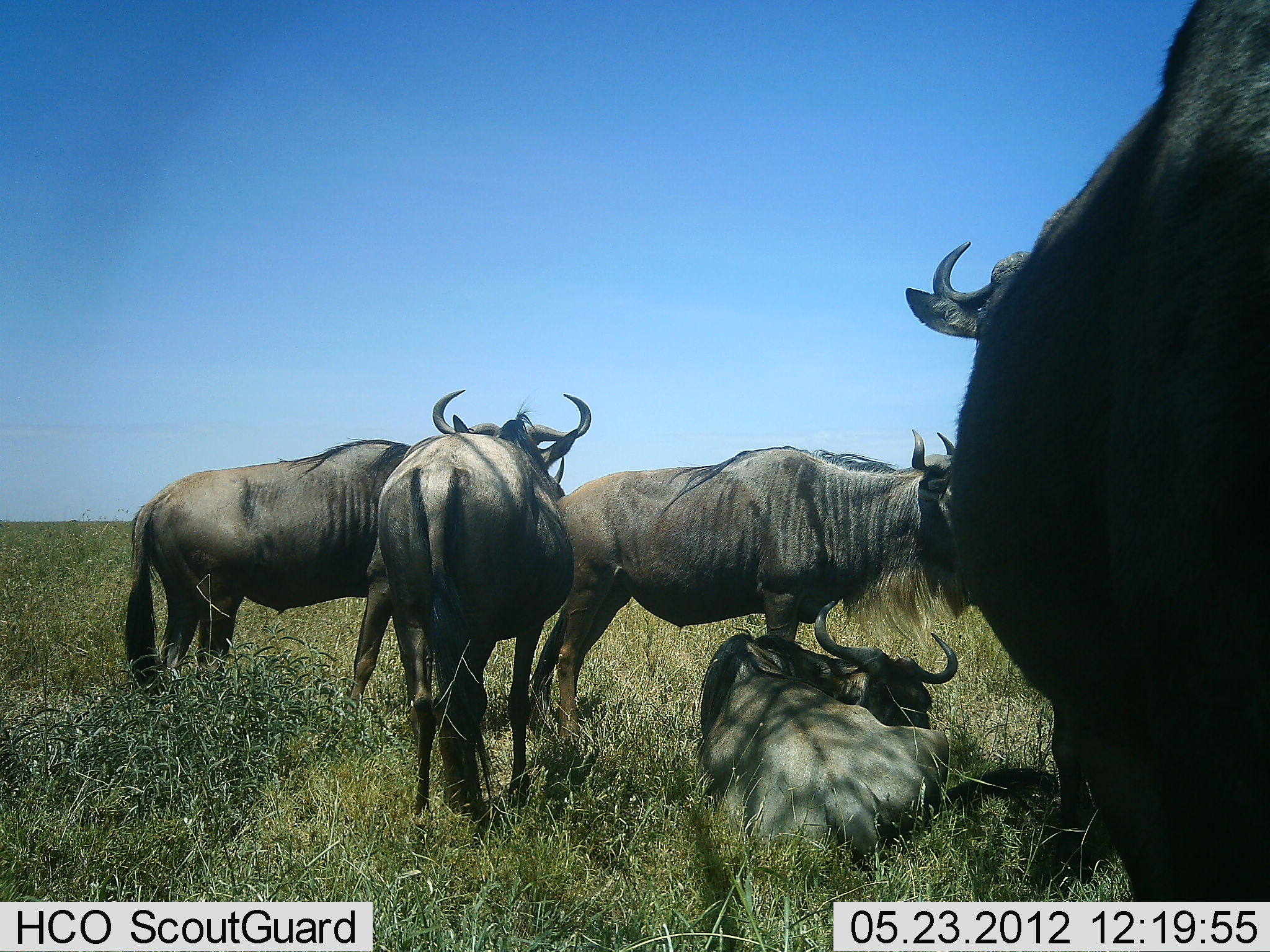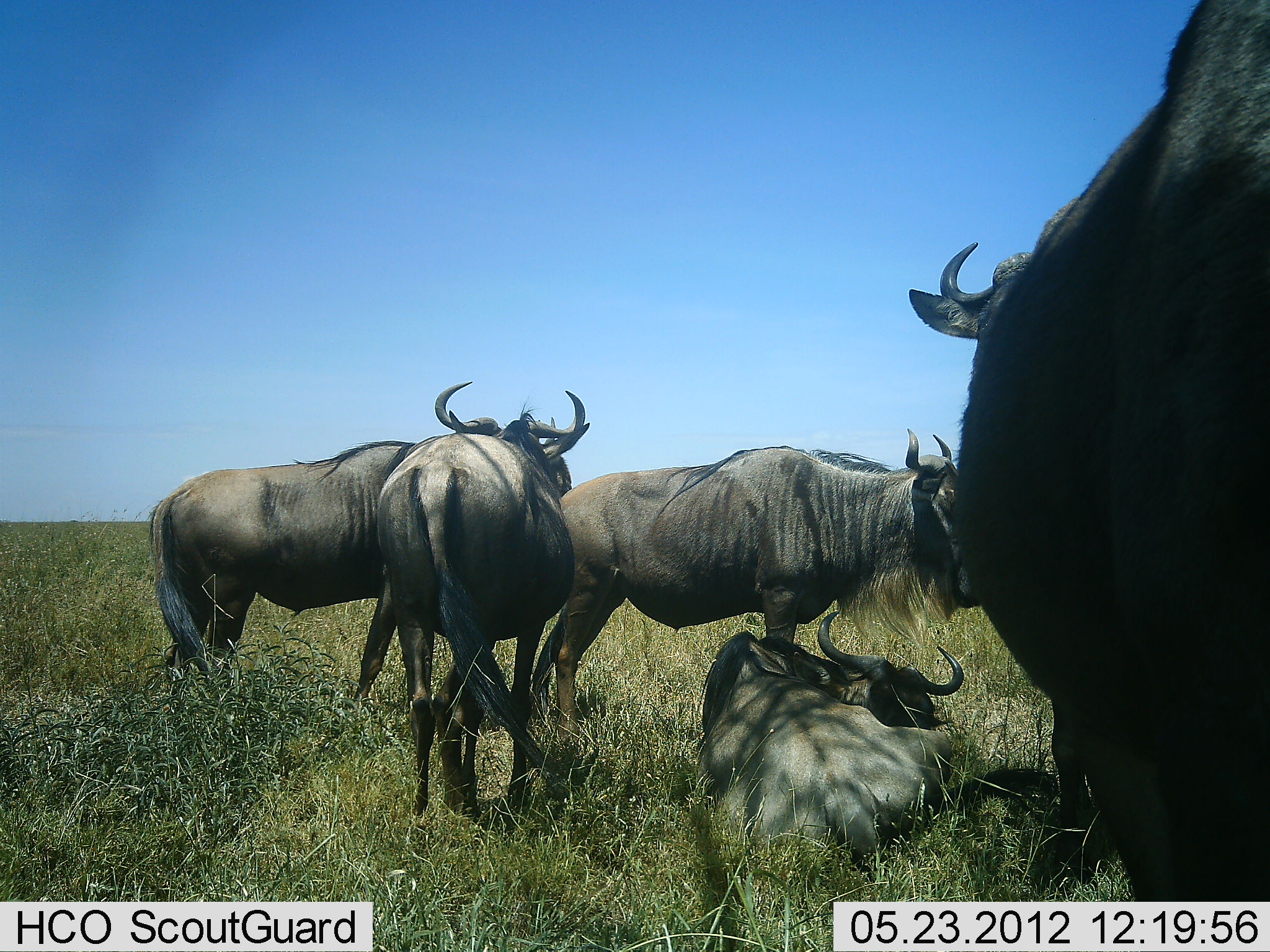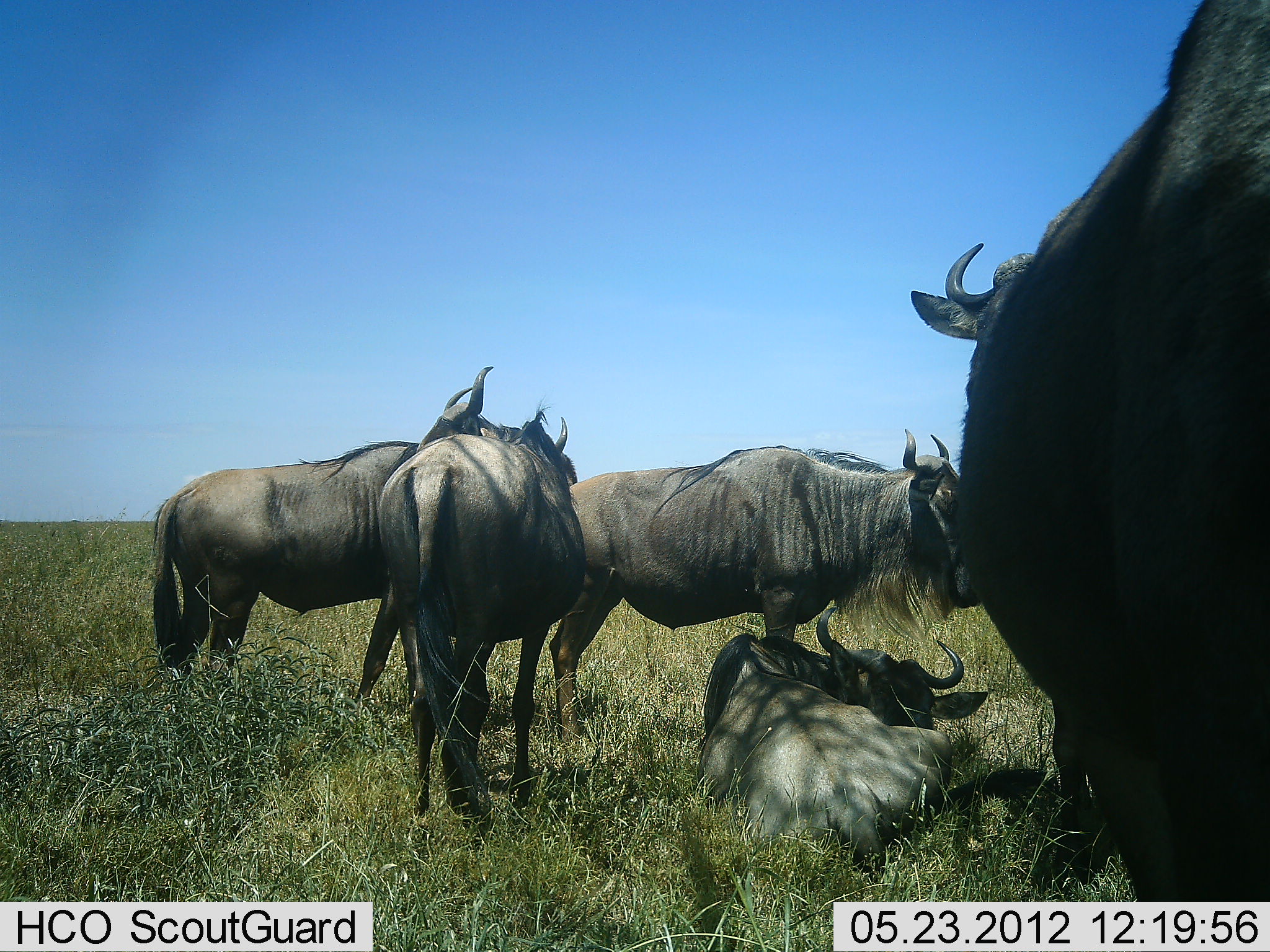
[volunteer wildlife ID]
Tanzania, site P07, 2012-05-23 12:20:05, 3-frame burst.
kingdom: Animalia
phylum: Chordata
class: Mammalia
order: Artiodactyla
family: Bovidae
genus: Connochaetes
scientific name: Connochaetes taurinus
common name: blue wildebeest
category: wildebeest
Wildebeest (blue wildebeest) (Connochaetes taurinus), count 5. Behavior (volunteer vote fractions): standing 72%, resting 92%, moving 4%, interacting 8%. Young present (vote fraction): 0%. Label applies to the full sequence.